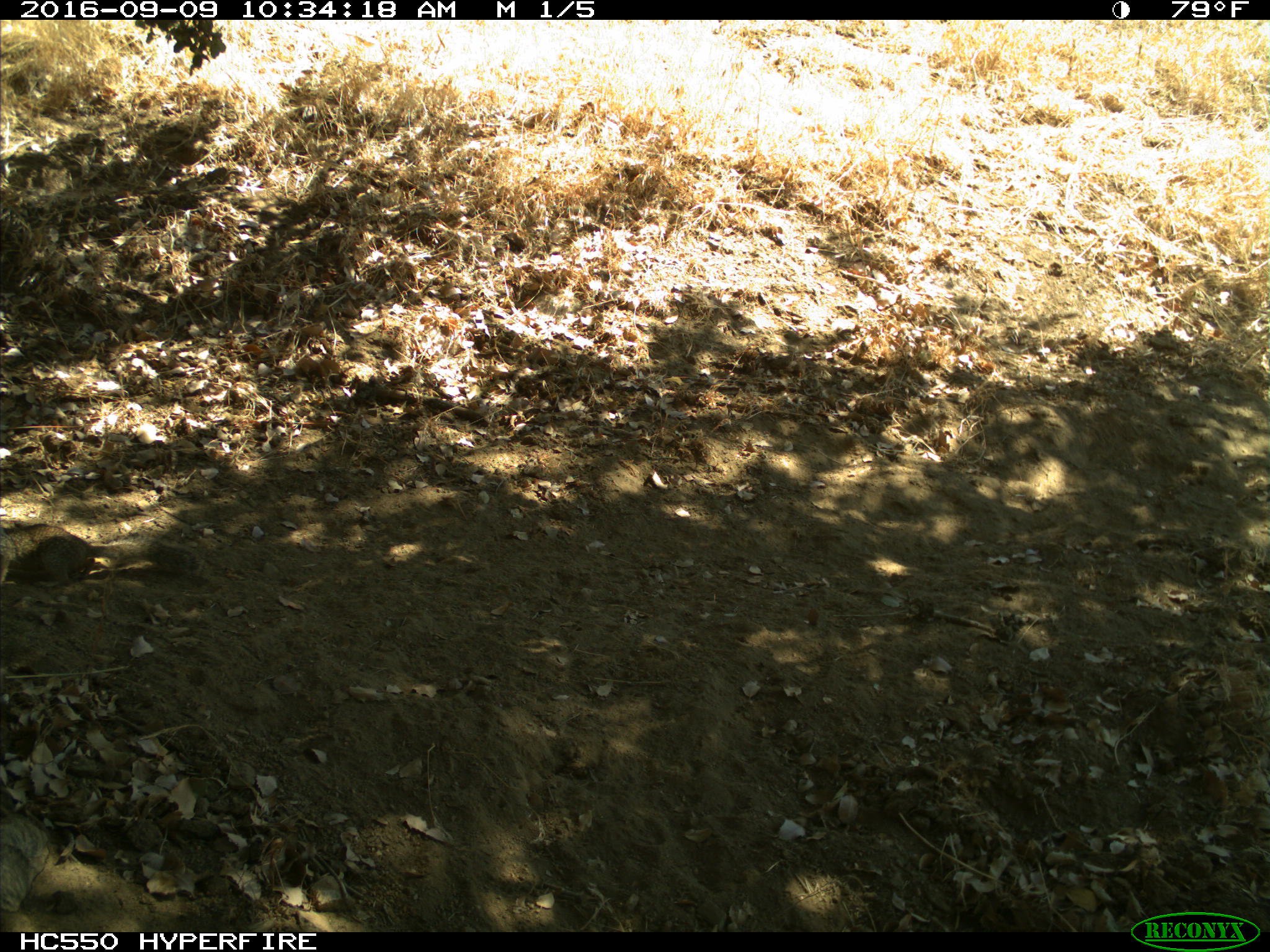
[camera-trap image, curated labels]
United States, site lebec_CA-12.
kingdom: Animalia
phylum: Chordata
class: Mammalia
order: Rodentia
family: Sciuridae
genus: Otospermophilus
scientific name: Otospermophilus beecheyi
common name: california ground squirrel